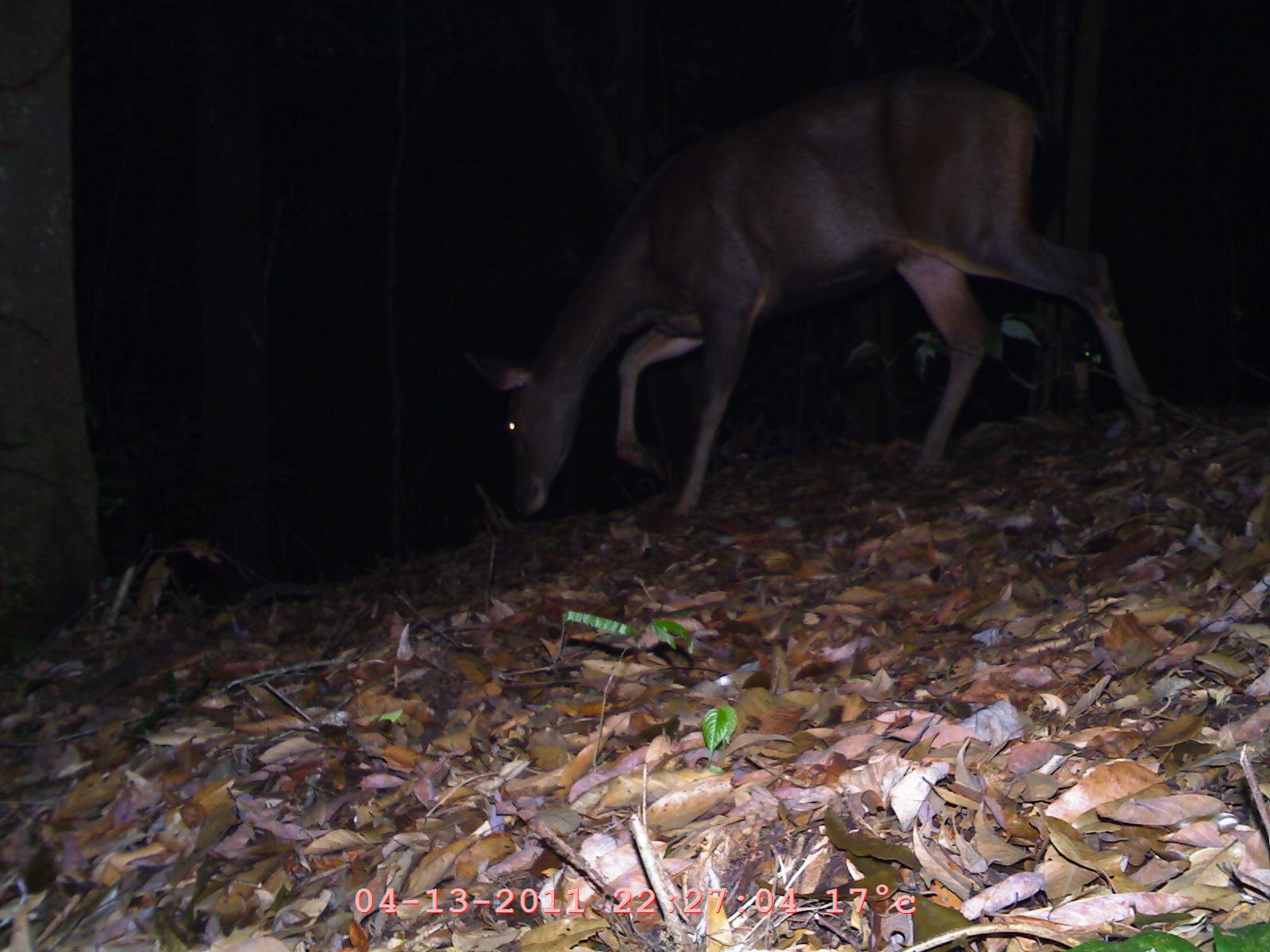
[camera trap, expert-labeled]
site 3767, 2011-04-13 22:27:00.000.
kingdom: Animalia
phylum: Chordata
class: Mammalia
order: Artiodactyla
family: Cervidae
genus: Rusa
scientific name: Rusa unicolor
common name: sambar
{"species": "Rusa unicolor (sambar)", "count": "1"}